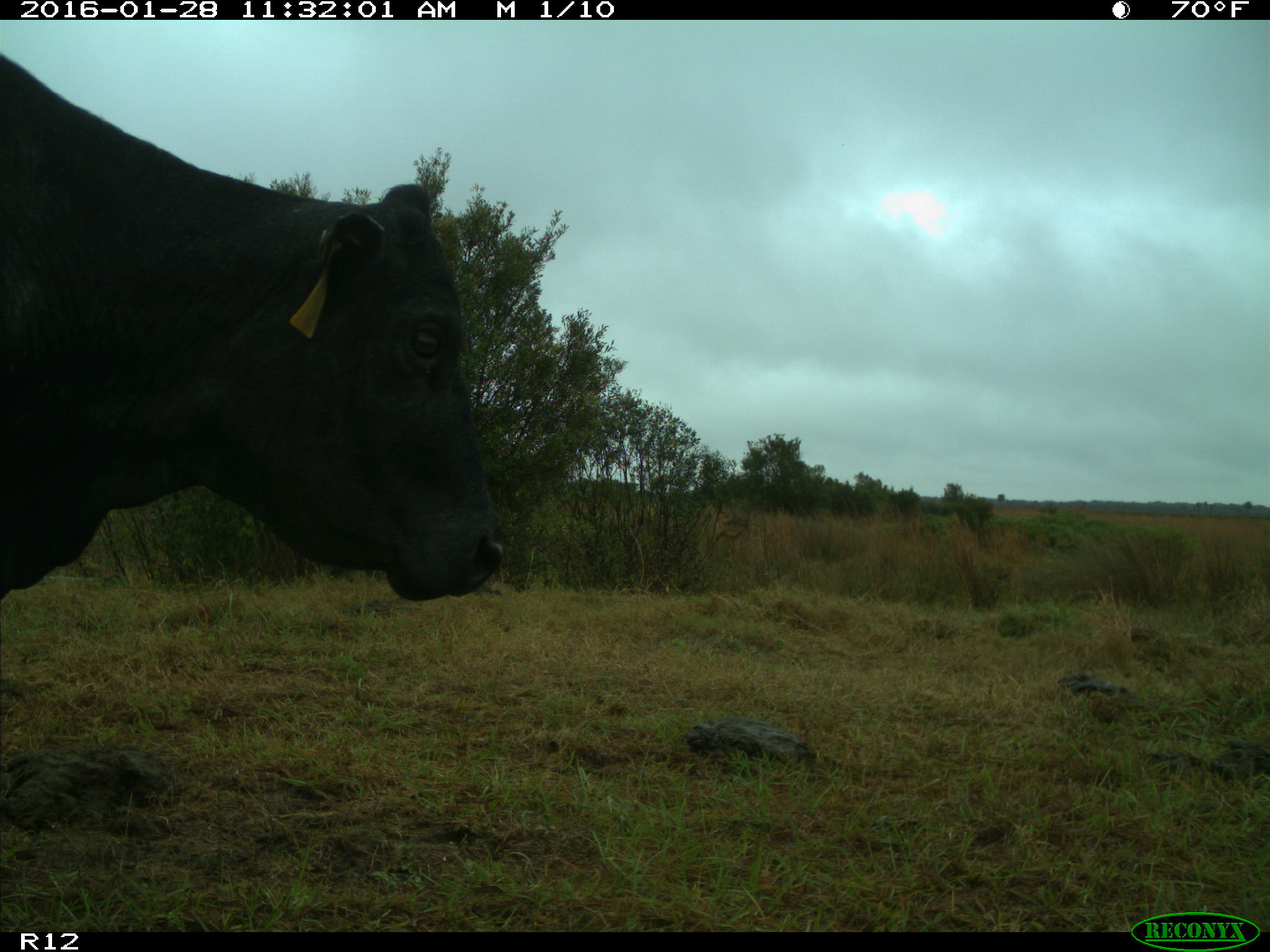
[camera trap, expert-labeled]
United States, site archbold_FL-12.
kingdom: Animalia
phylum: Chordata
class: Mammalia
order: Artiodactyla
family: Bovidae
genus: Bos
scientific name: Bos taurus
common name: domestic cow